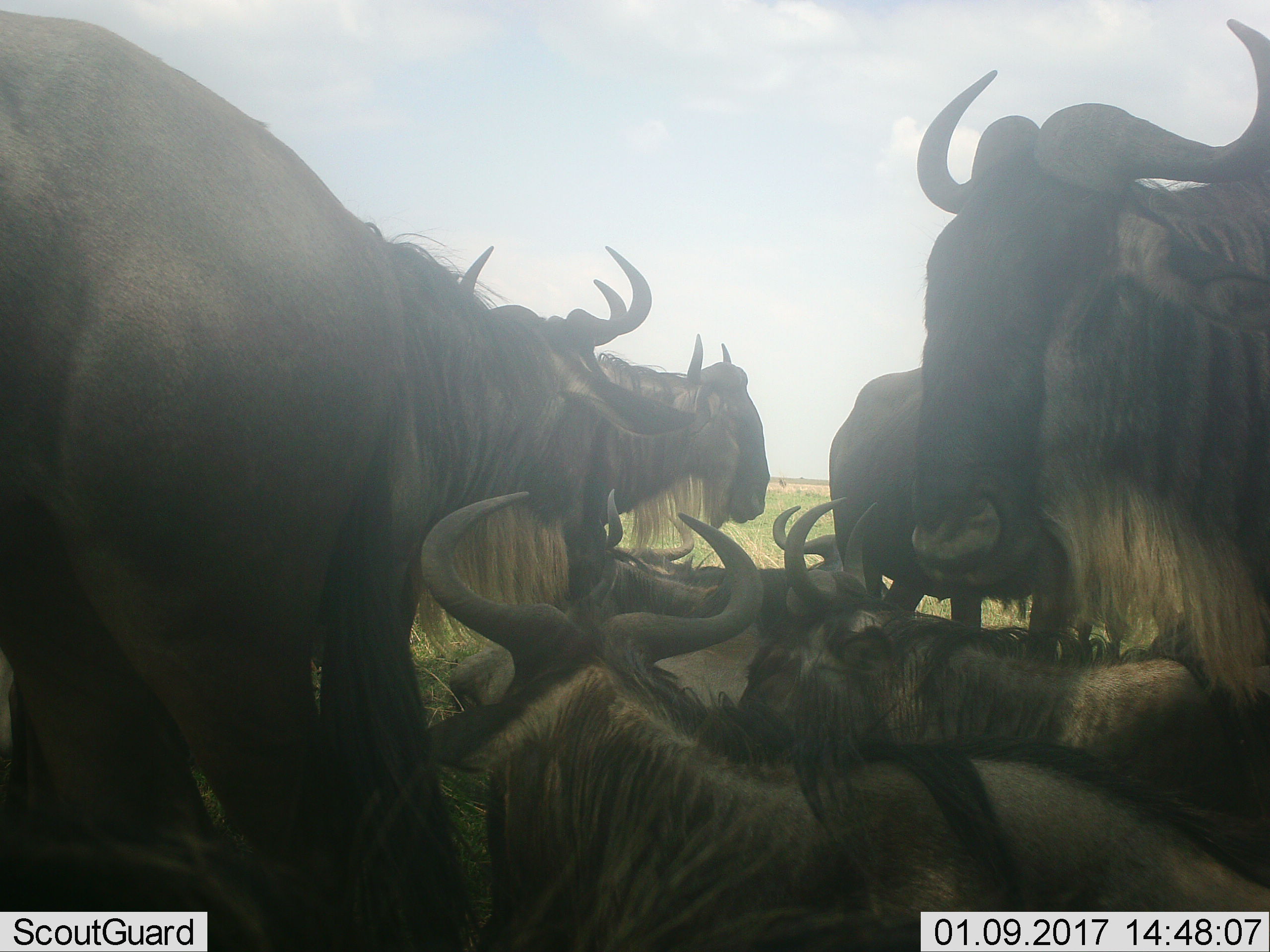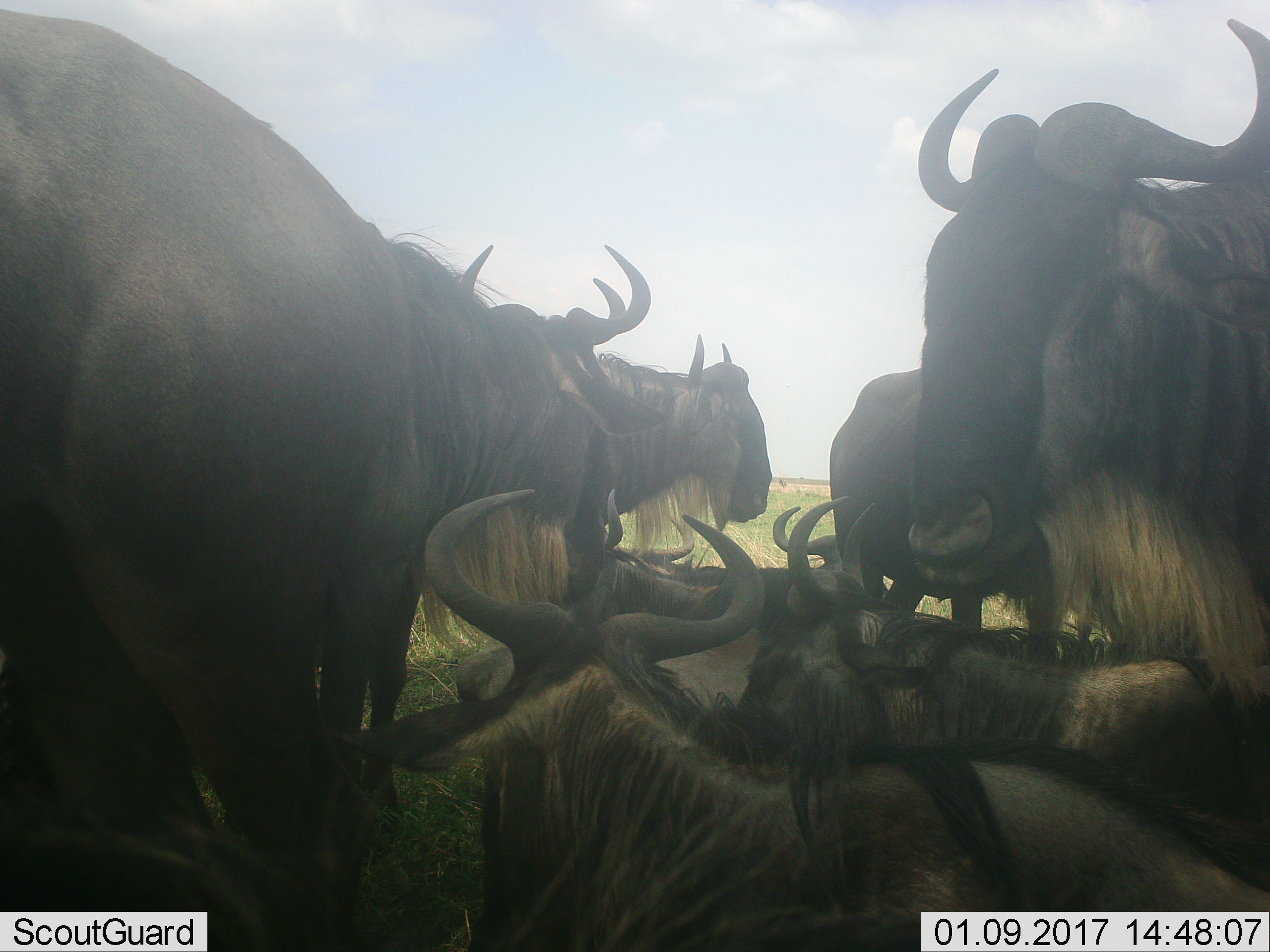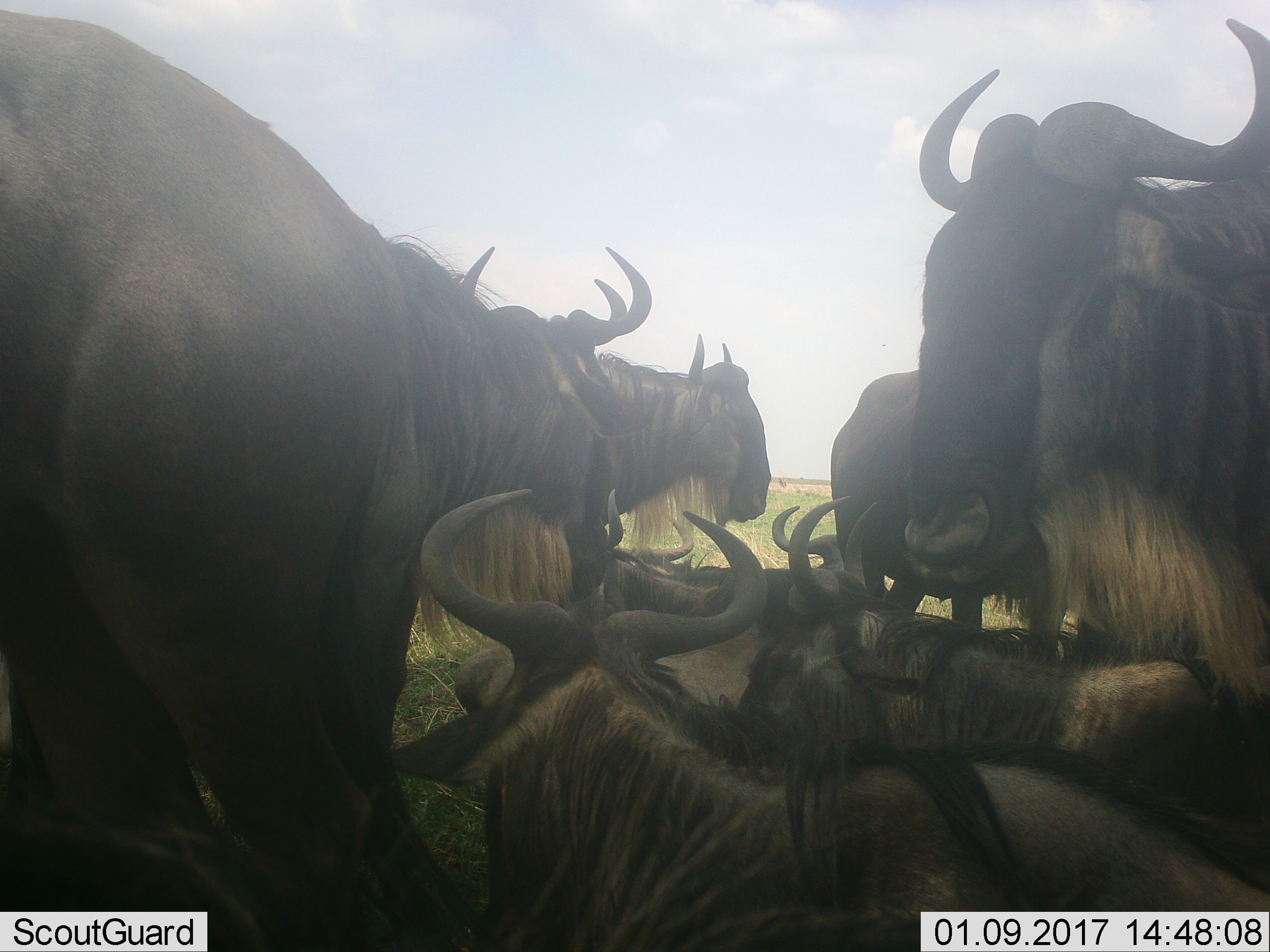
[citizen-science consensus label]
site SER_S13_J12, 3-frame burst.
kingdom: Animalia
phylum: Chordata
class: Mammalia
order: Artiodactyla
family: Bovidae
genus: Connochaetes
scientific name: Connochaetes taurinus taurinus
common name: blue wildebeest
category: wildebeestblue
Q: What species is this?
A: Wildebeestblue (blue wildebeest) (Connochaetes taurinus taurinus).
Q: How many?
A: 10.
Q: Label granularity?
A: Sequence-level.